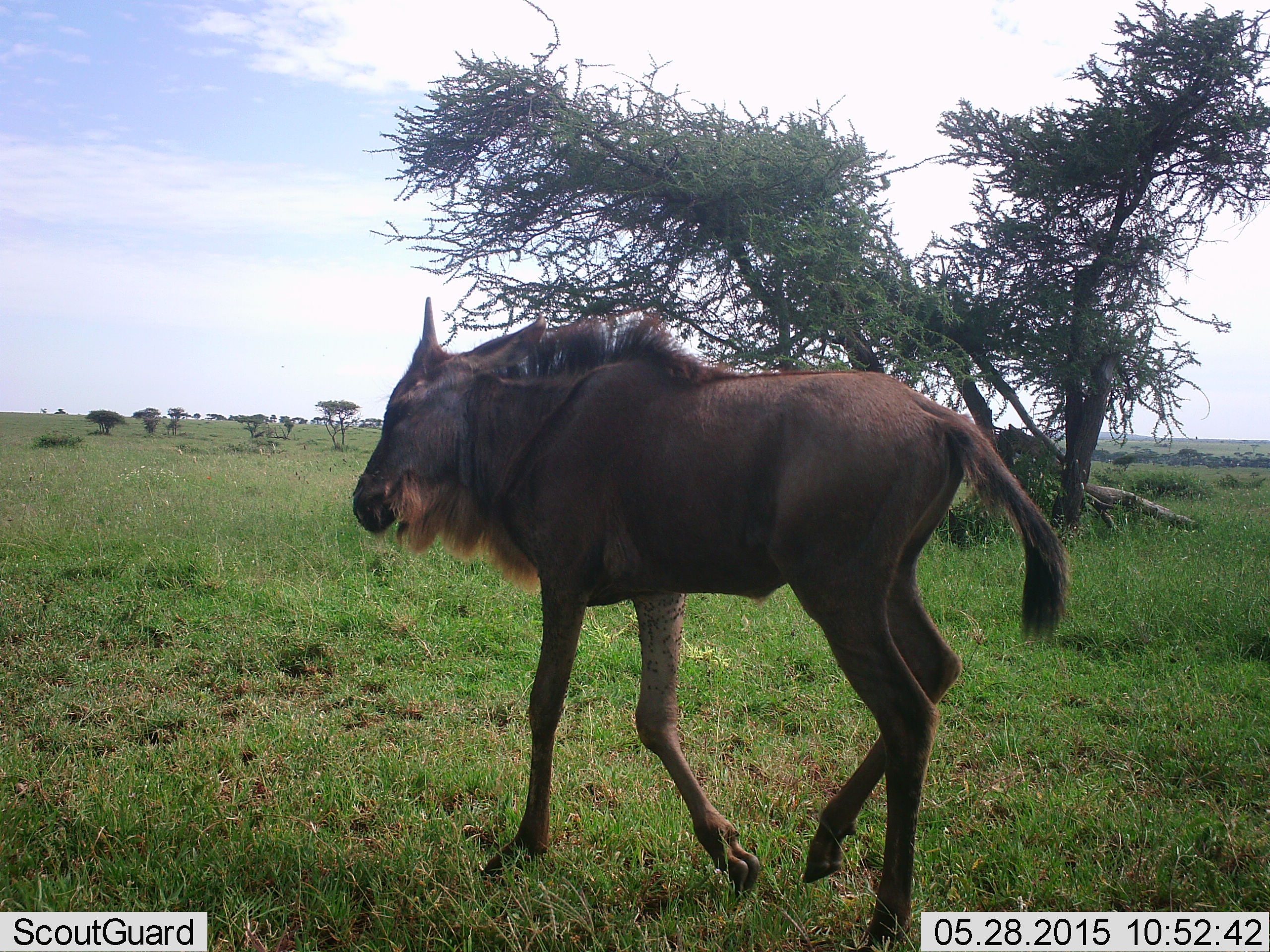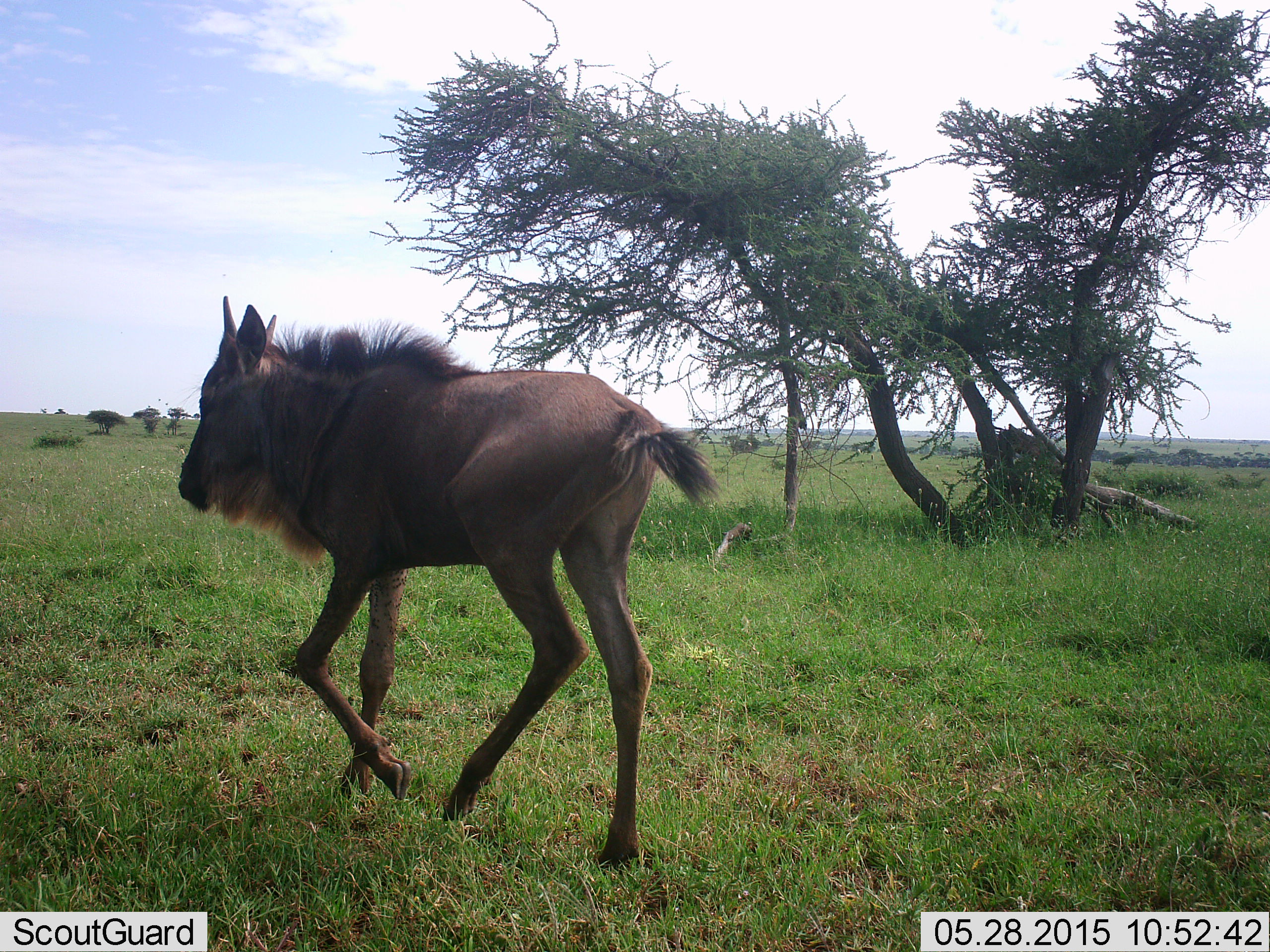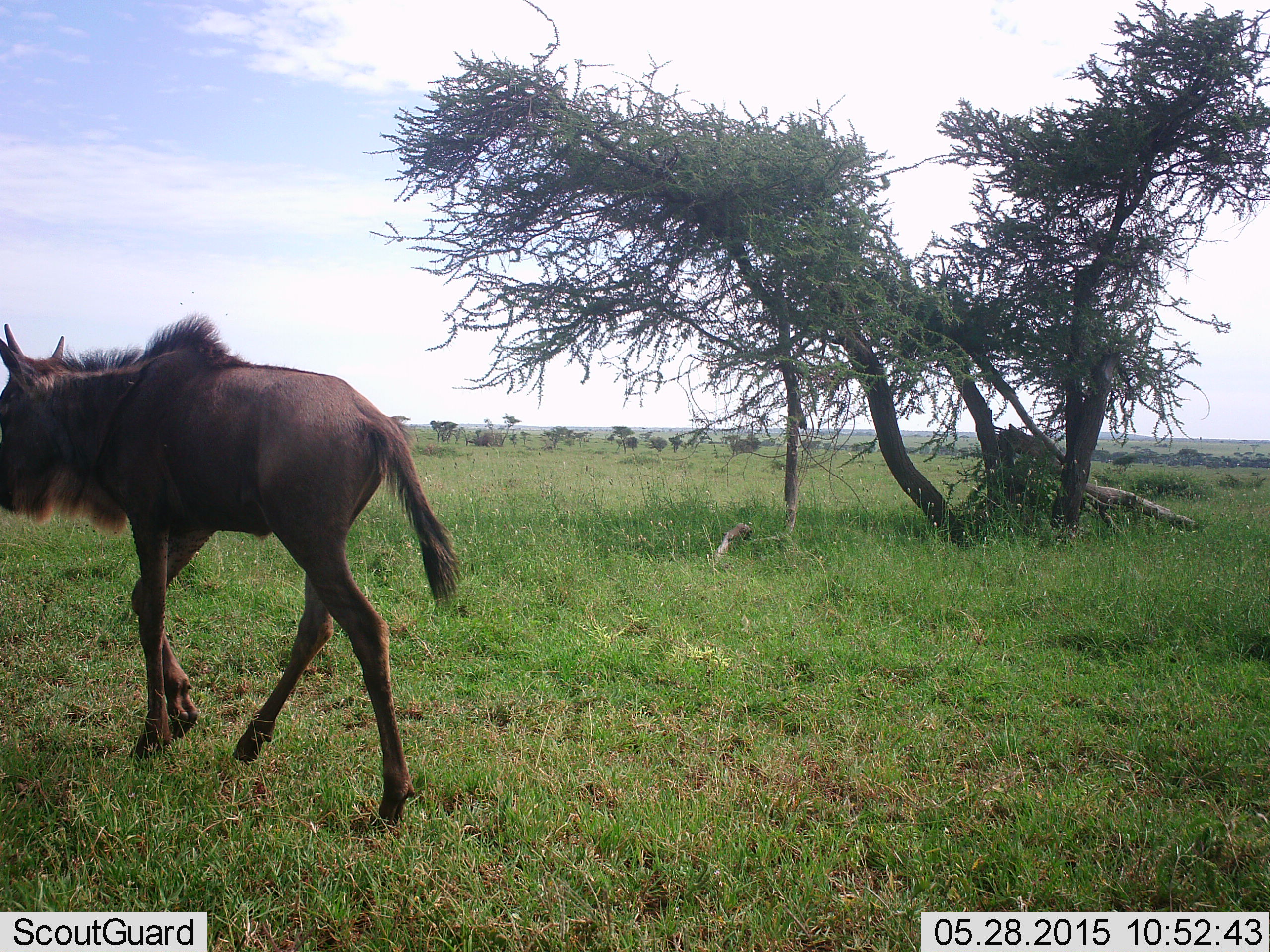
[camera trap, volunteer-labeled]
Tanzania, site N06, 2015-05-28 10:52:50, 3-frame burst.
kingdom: Animalia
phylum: Chordata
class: Mammalia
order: Artiodactyla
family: Bovidae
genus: Connochaetes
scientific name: Connochaetes taurinus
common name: blue wildebeest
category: wildebeest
Wildebeest (blue wildebeest) (Connochaetes taurinus), count 1. Behavior (volunteer vote fractions): standing 10%, resting 0%, moving 100%, interacting 0%. Young present (vote fraction): 40%. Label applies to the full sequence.